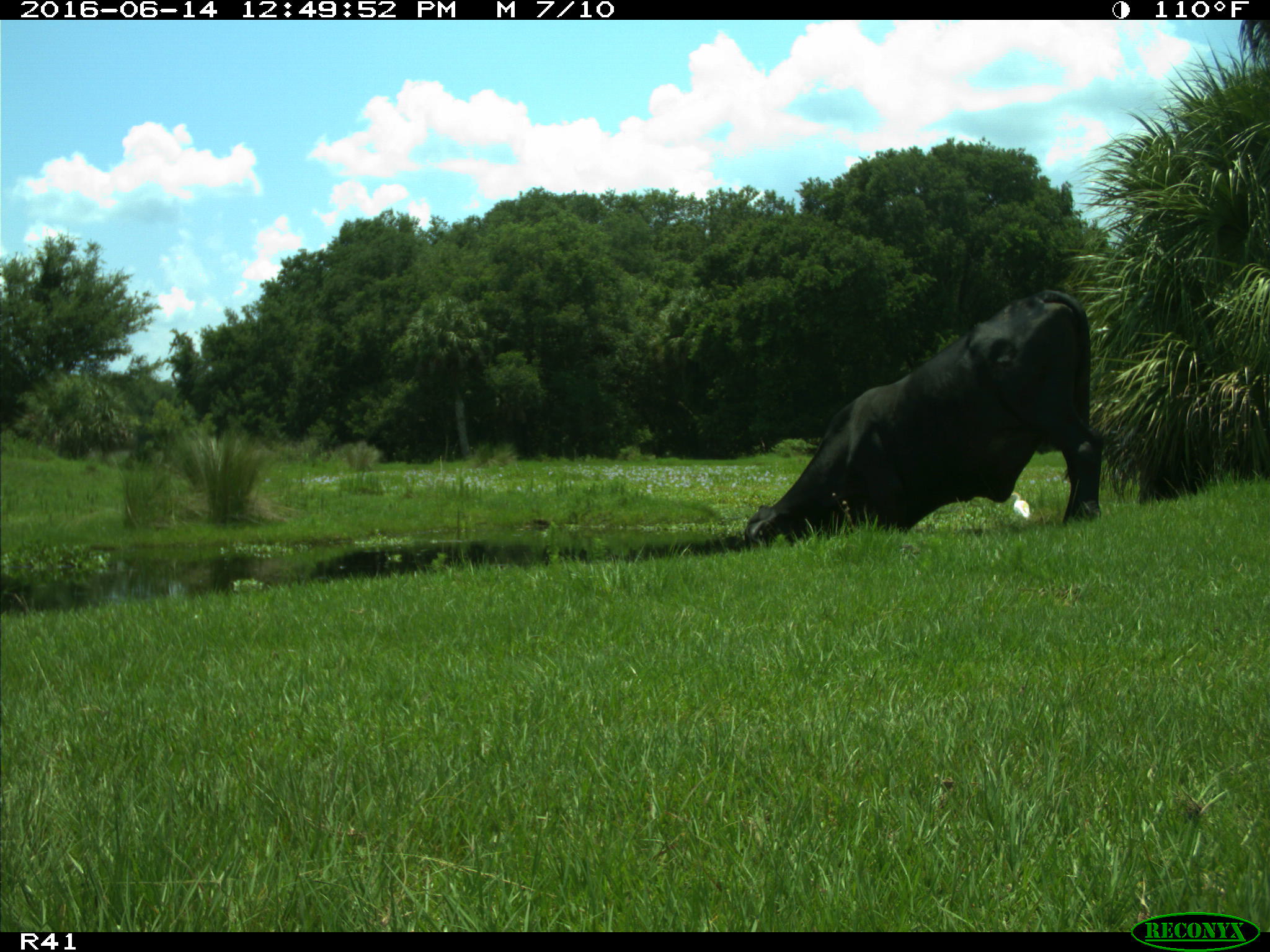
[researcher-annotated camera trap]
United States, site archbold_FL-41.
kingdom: Animalia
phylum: Chordata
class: Mammalia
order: Artiodactyla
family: Bovidae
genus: Bos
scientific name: Bos taurus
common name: domestic cow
Bos taurus (domestic cow).